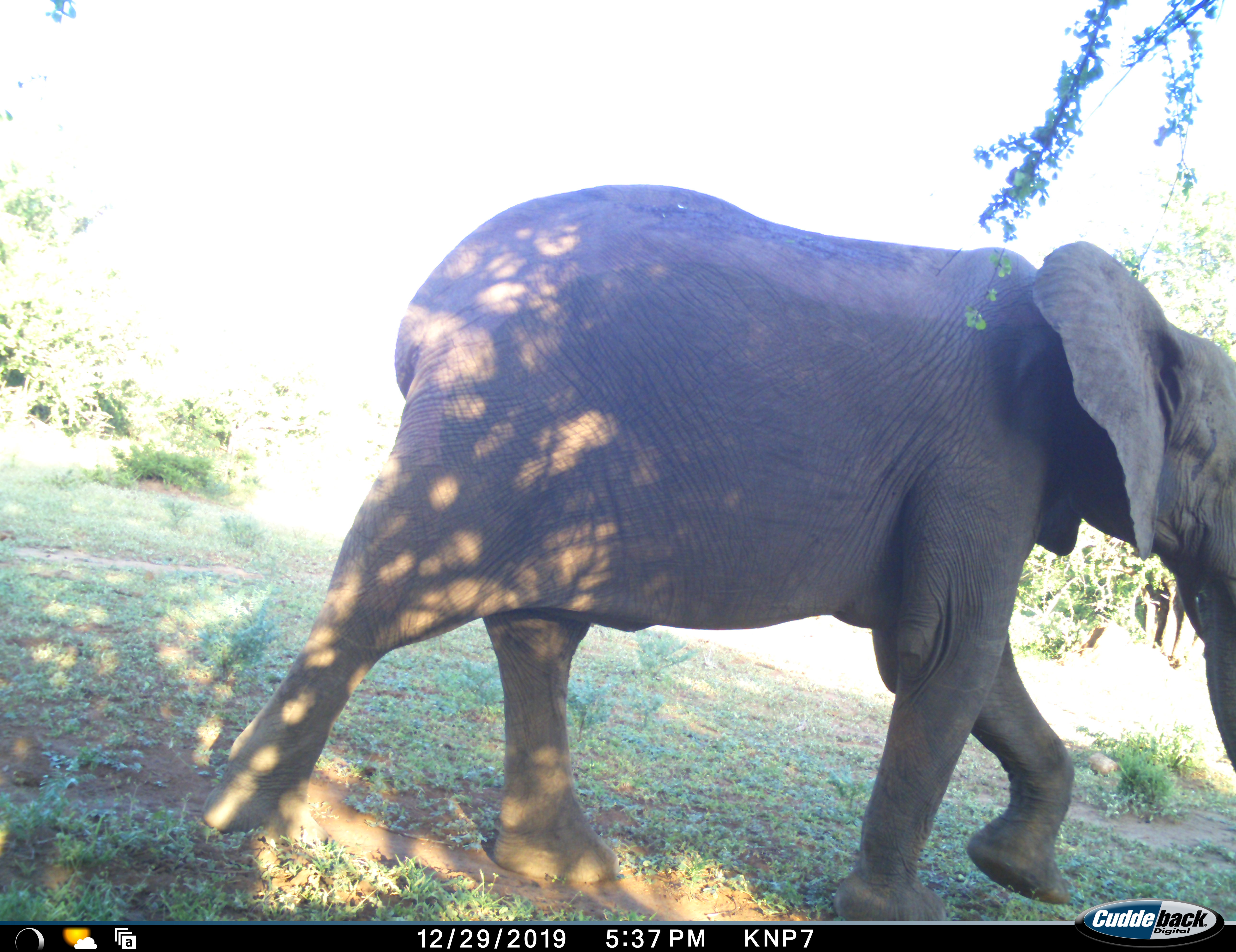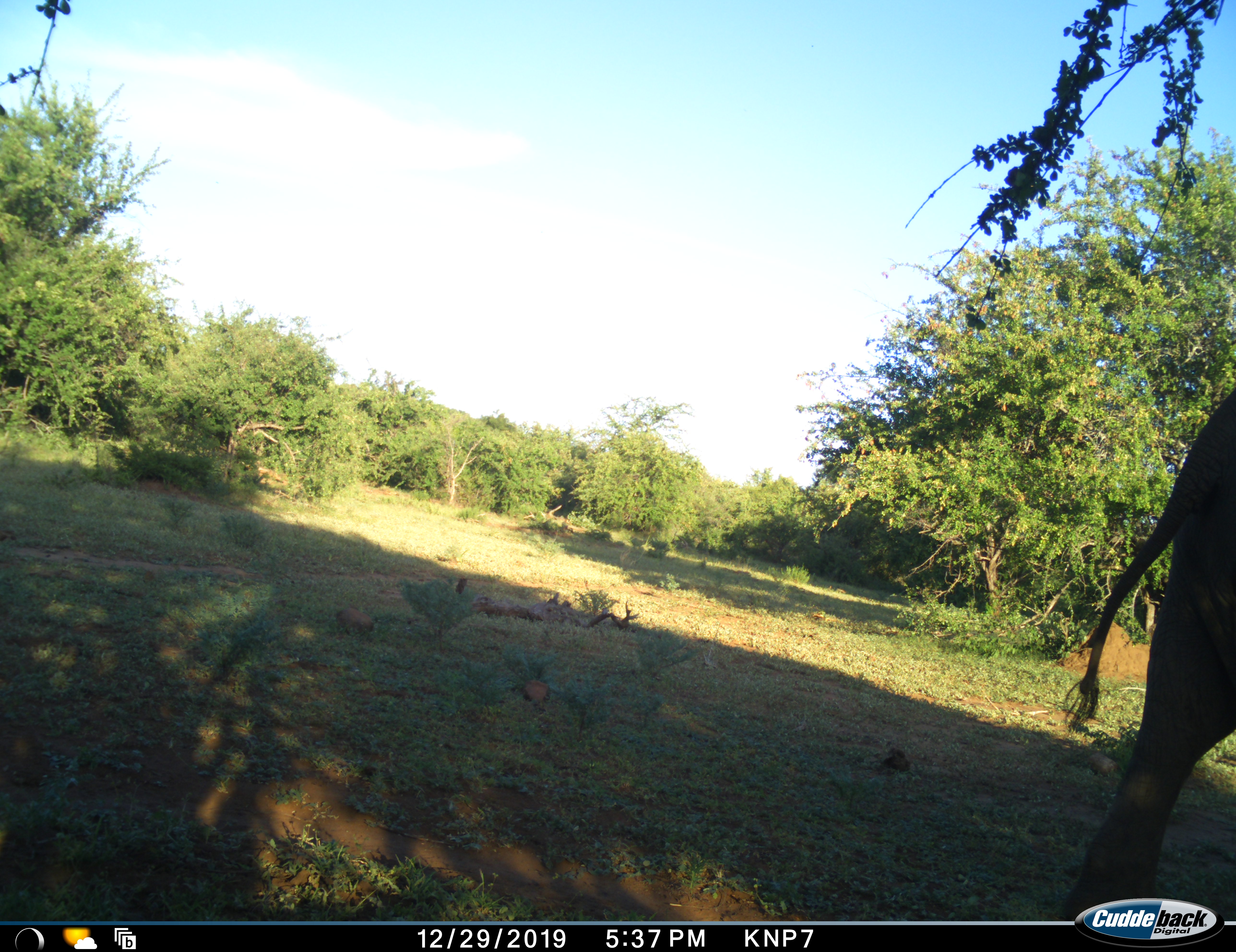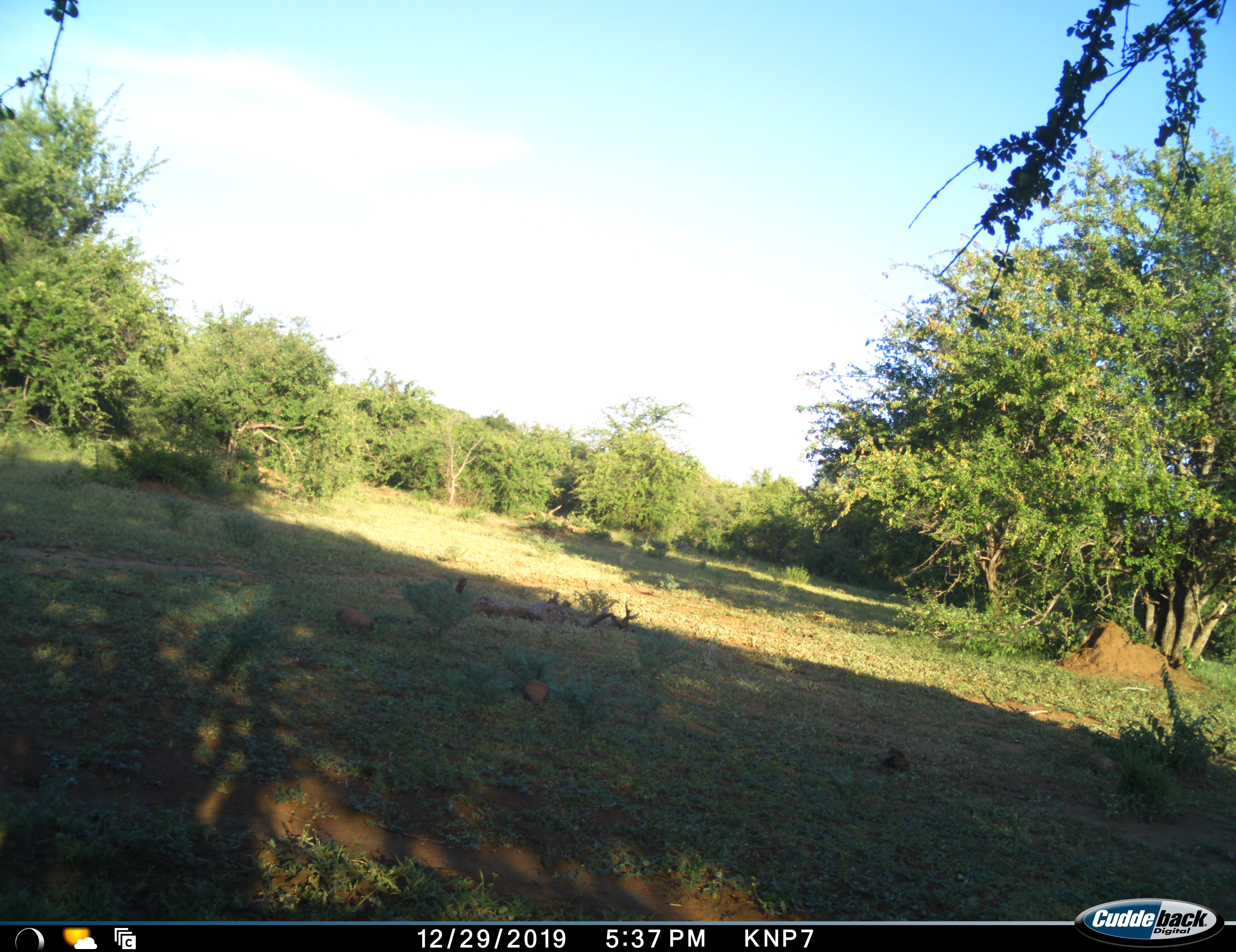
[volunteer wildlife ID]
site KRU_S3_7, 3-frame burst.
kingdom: Animalia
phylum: Chordata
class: Mammalia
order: Proboscidea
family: Elephantidae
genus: Loxodonta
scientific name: Loxodonta africana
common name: african bush elephant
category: elephant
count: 1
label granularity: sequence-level